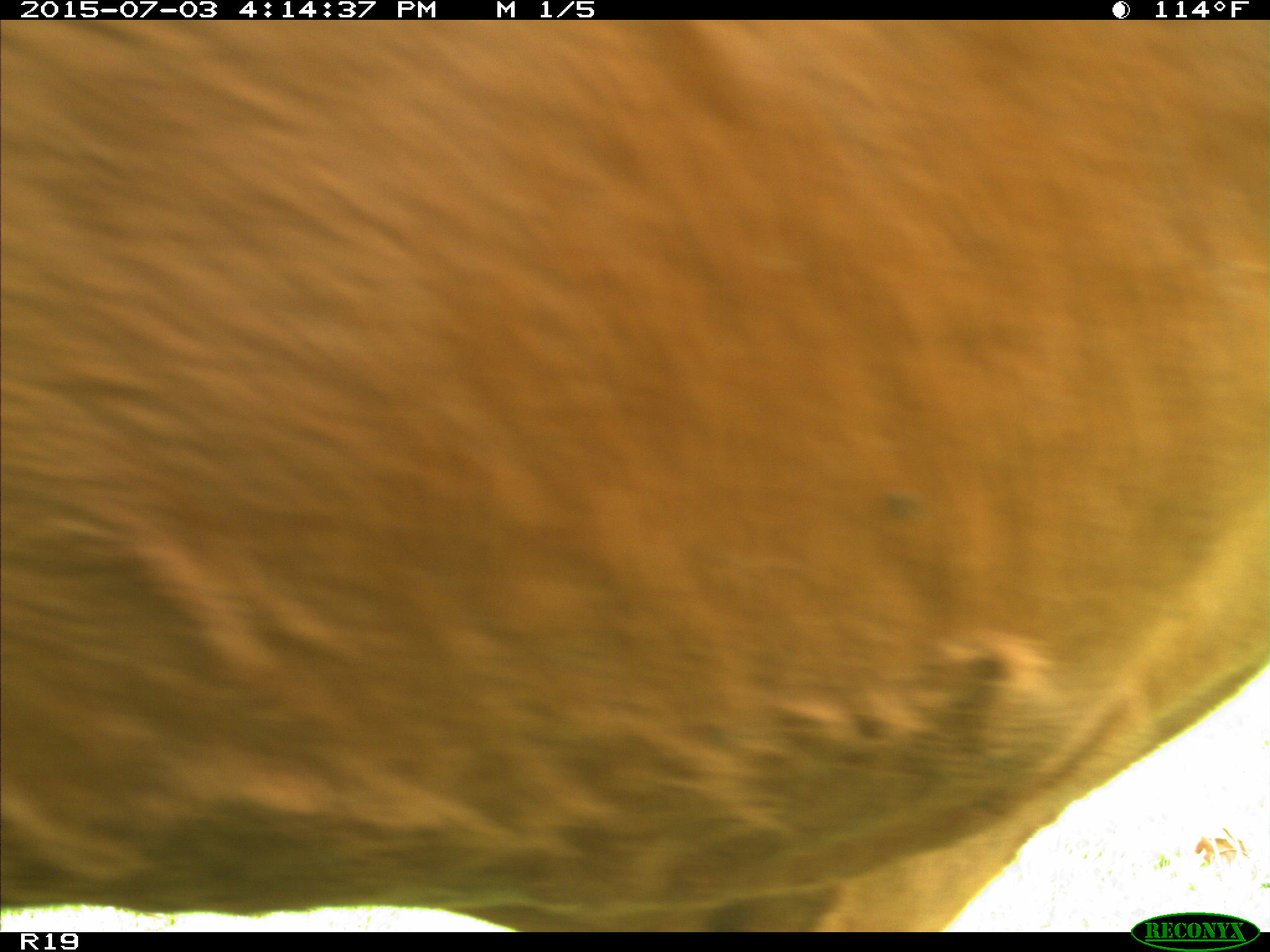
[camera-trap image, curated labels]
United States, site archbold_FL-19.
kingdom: Animalia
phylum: Chordata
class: Mammalia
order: Artiodactyla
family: Bovidae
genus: Bos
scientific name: Bos taurus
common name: domestic cow